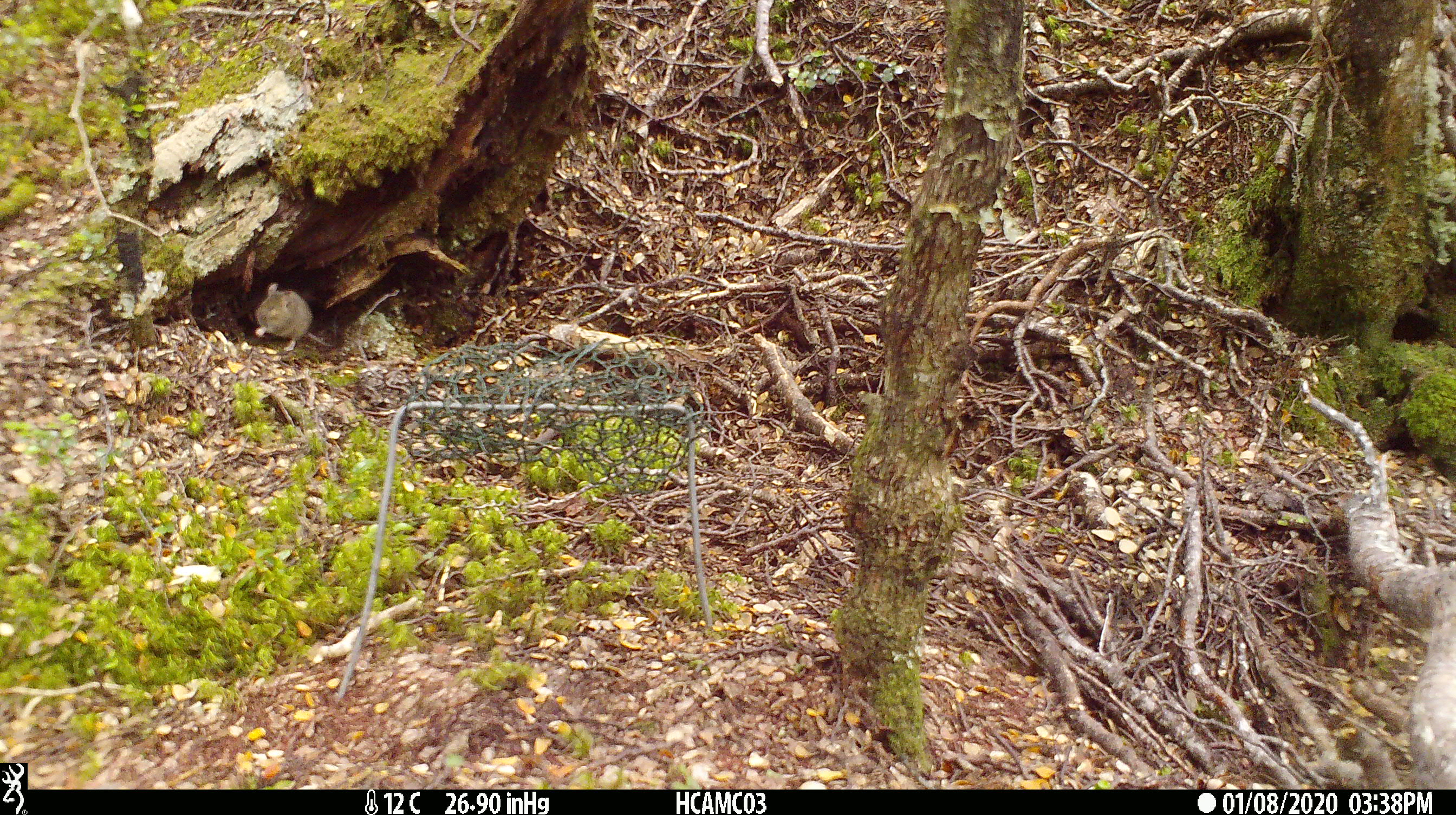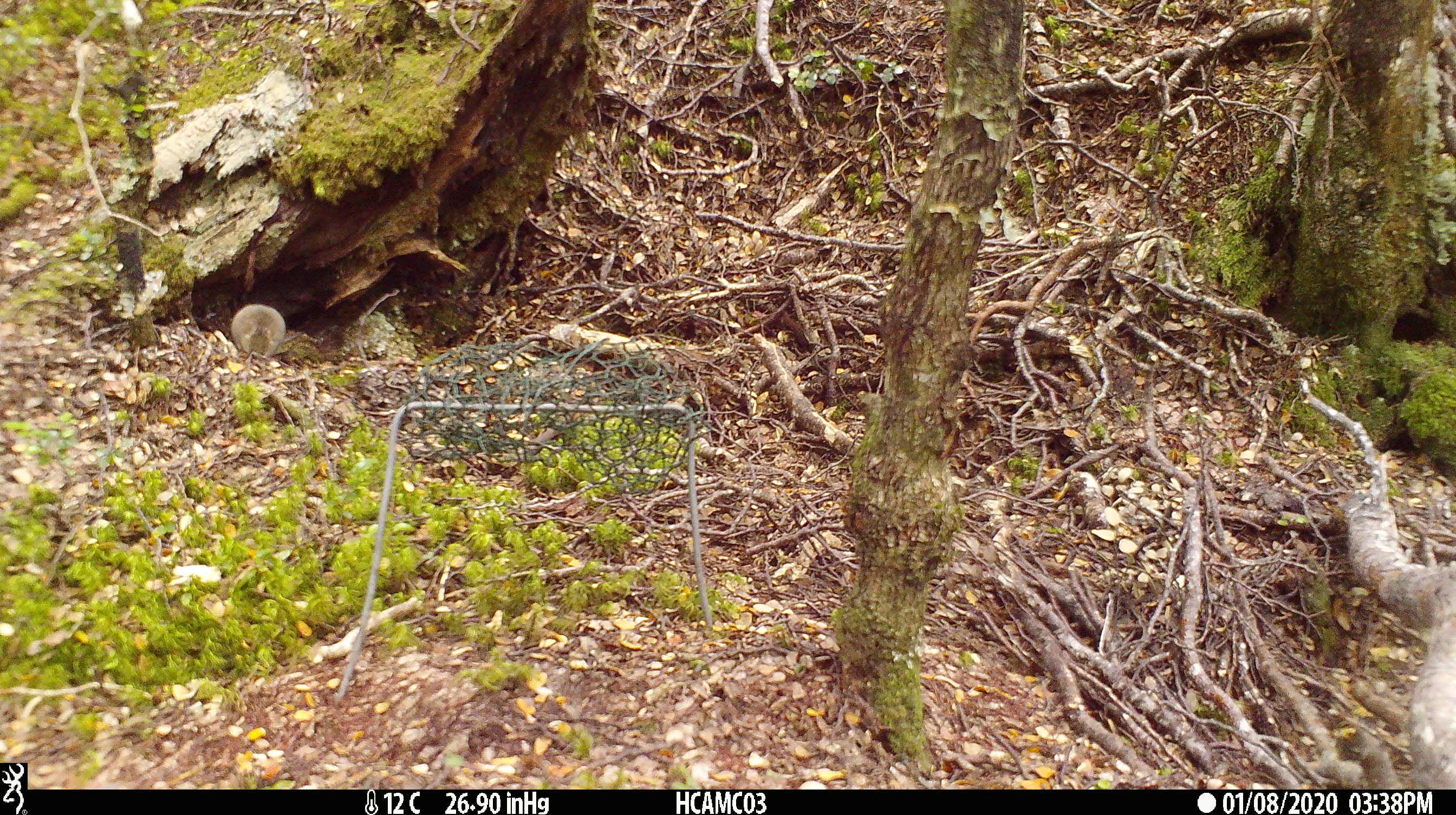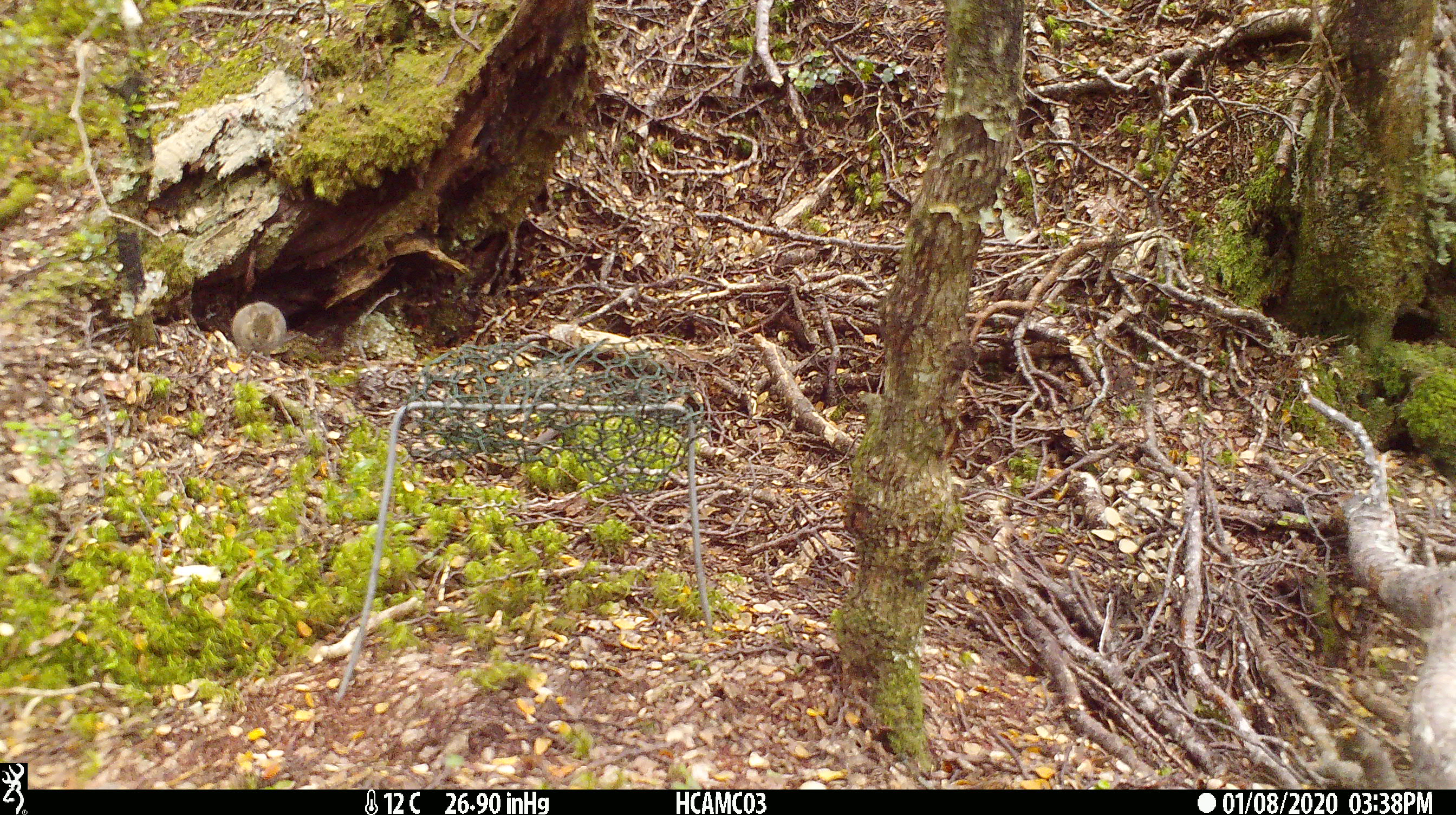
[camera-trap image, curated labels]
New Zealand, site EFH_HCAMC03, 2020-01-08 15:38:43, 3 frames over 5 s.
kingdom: Animalia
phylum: Chordata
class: Mammalia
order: Rodentia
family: Muridae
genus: Mus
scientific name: Mus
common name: mouse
Mouse (Mus).